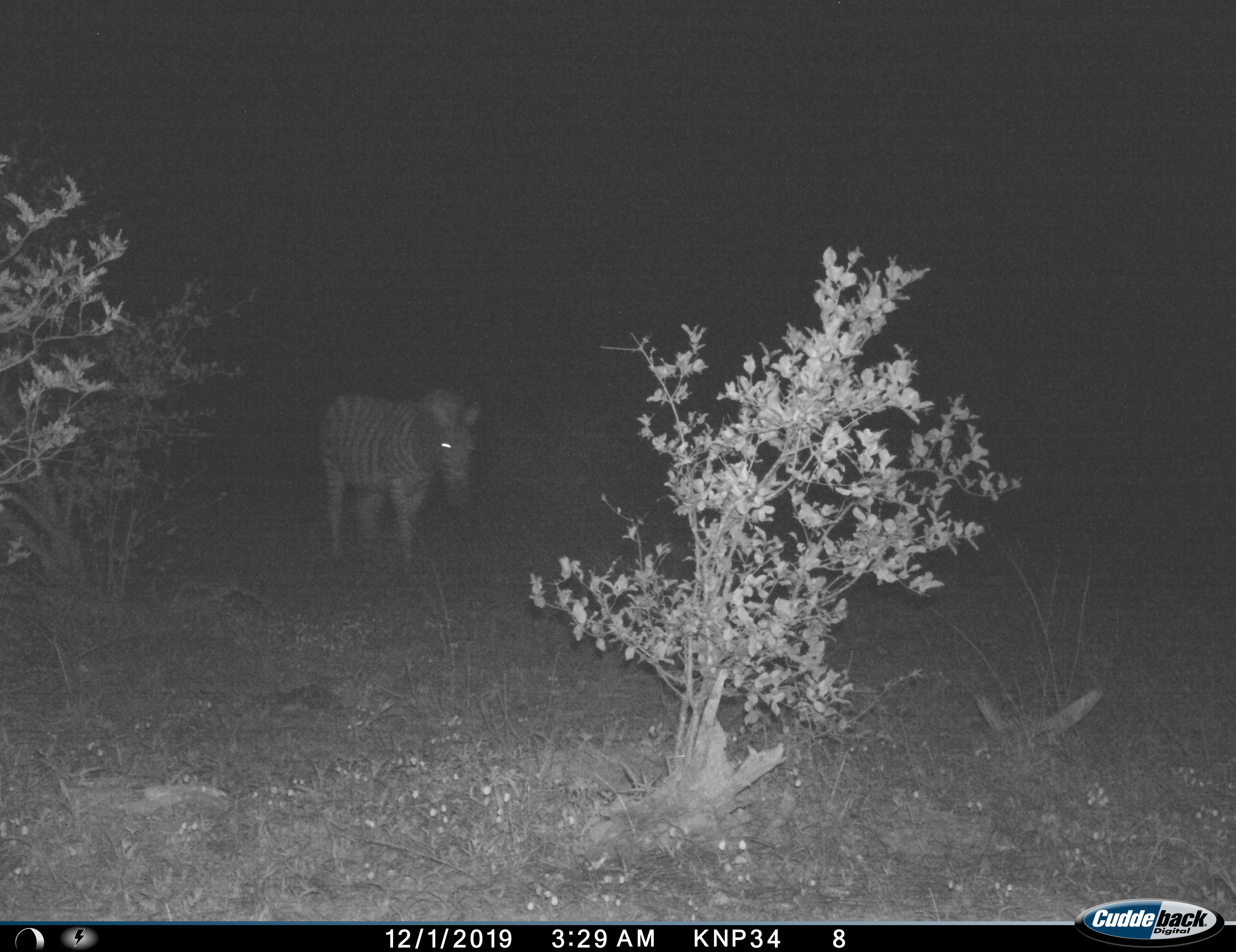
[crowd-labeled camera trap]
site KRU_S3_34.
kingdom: Animalia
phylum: Chordata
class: Mammalia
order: Perissodactyla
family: Equidae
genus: Equus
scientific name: Equus quagga burchellii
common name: burchell's zebra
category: zebraburchells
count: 1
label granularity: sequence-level